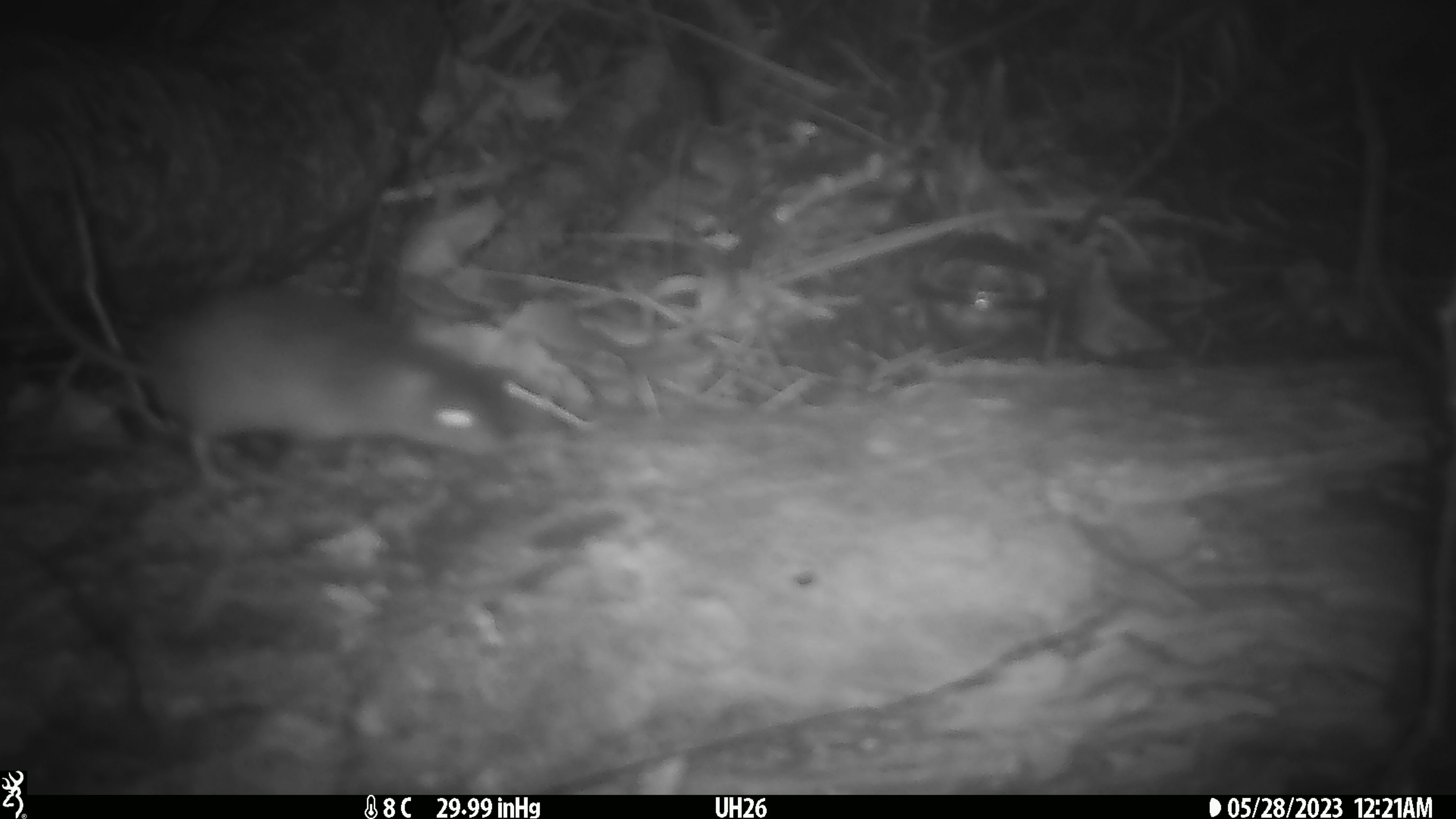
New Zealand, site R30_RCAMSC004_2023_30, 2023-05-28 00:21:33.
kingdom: Animalia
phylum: Chordata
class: Mammalia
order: Rodentia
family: Muridae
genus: Mus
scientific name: Mus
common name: mouse